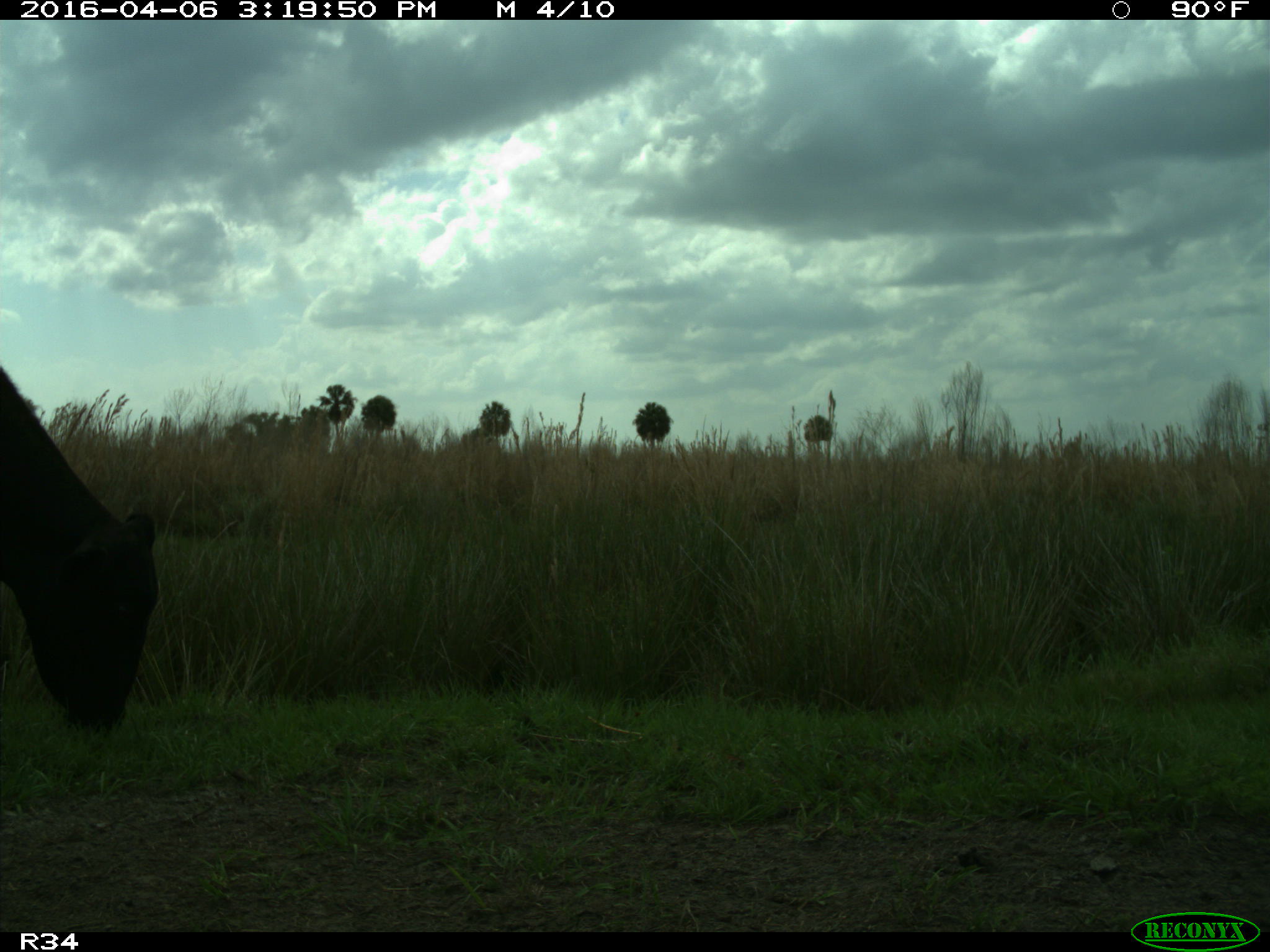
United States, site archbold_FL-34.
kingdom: Animalia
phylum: Chordata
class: Mammalia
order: Artiodactyla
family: Bovidae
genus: Bos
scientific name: Bos taurus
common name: domestic cow